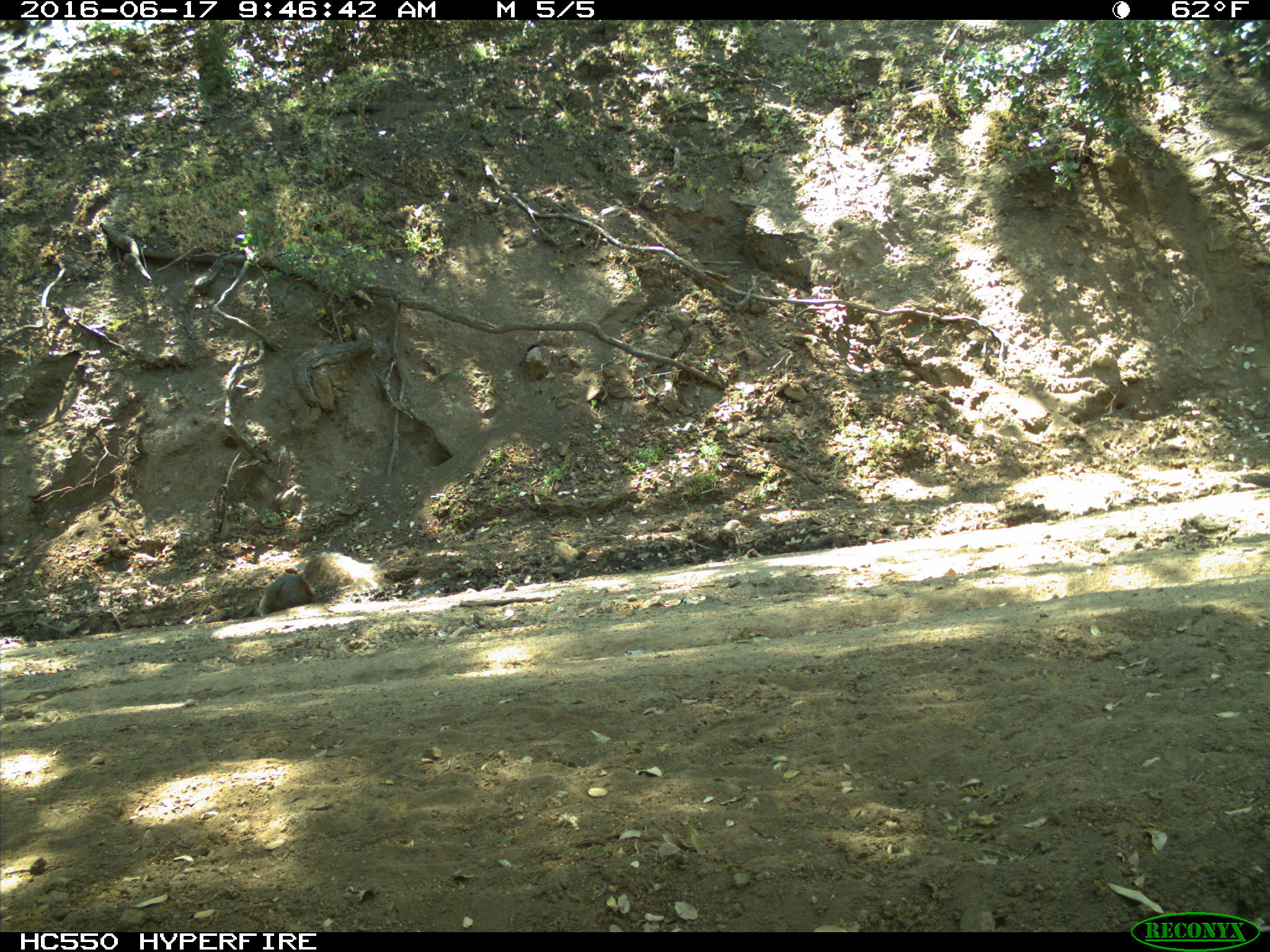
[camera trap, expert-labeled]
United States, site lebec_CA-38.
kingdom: Animalia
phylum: Chordata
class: Mammalia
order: Rodentia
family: Sciuridae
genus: Sciurus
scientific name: Sciurus carolinensis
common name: eastern gray squirrel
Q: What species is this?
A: Sciurus carolinensis (eastern gray squirrel).